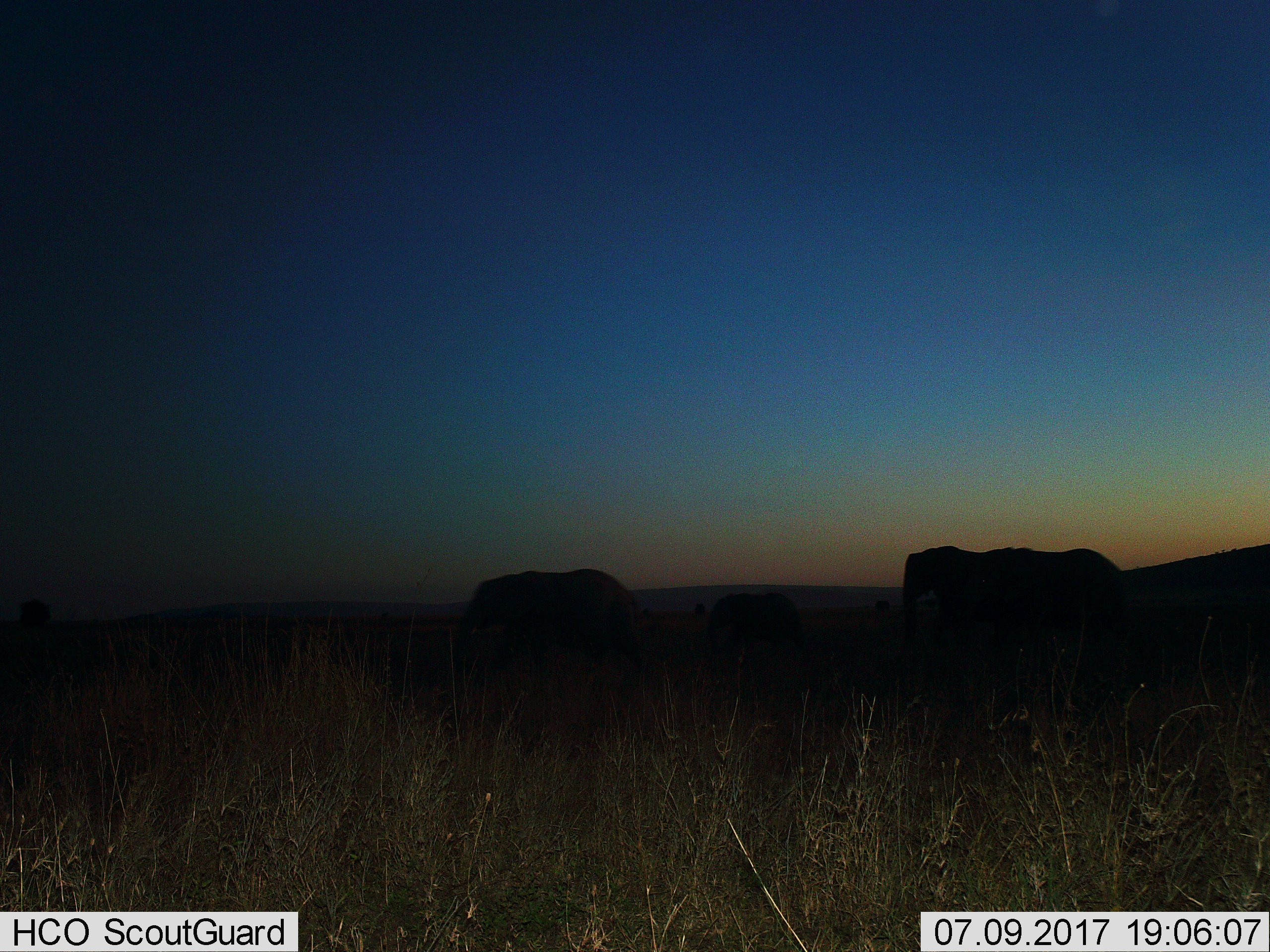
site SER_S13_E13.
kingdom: Animalia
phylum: Chordata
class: Mammalia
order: Proboscidea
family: Elephantidae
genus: Loxodonta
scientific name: Loxodonta africana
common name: african bush elephant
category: elephant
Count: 4.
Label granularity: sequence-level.